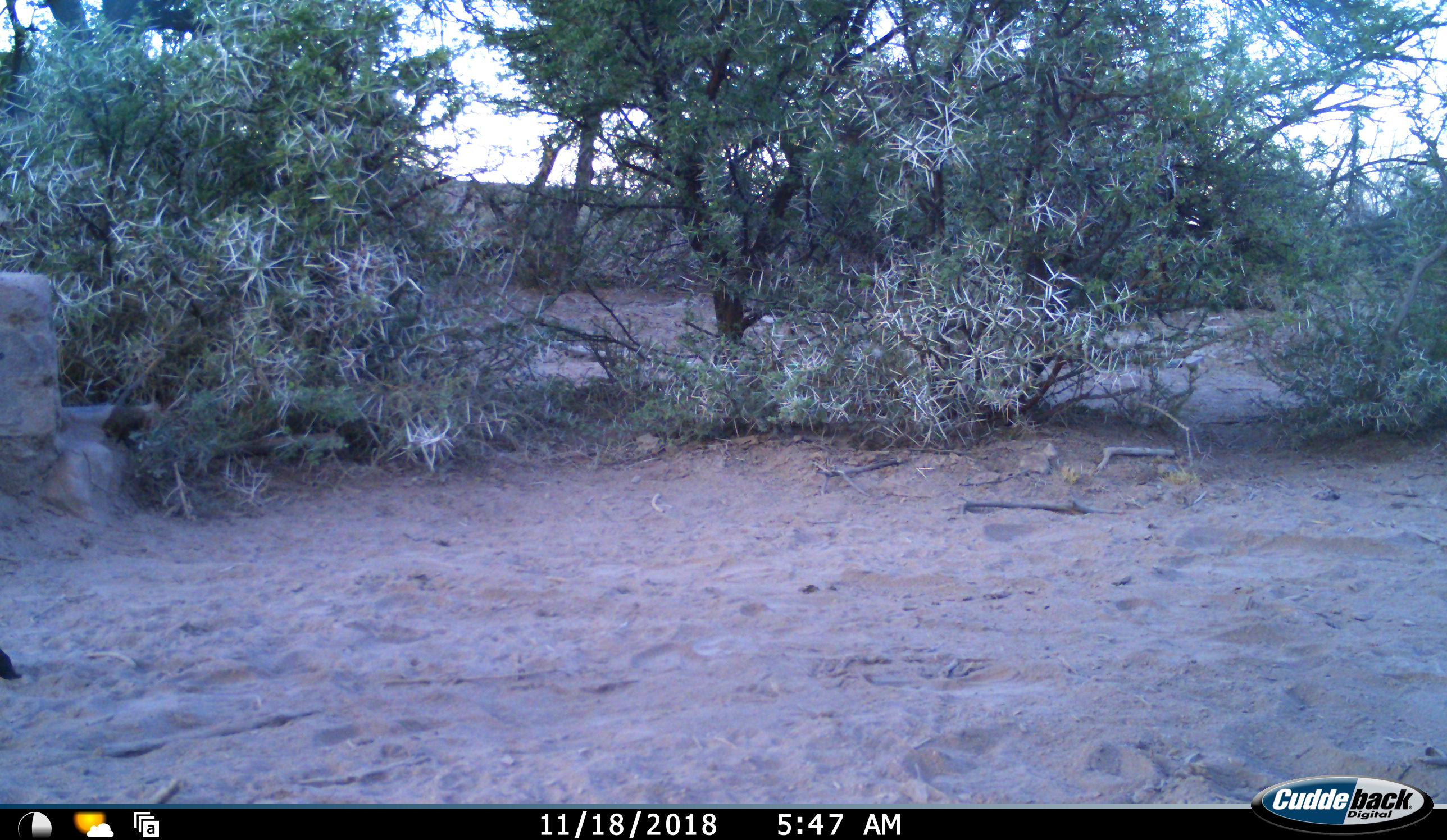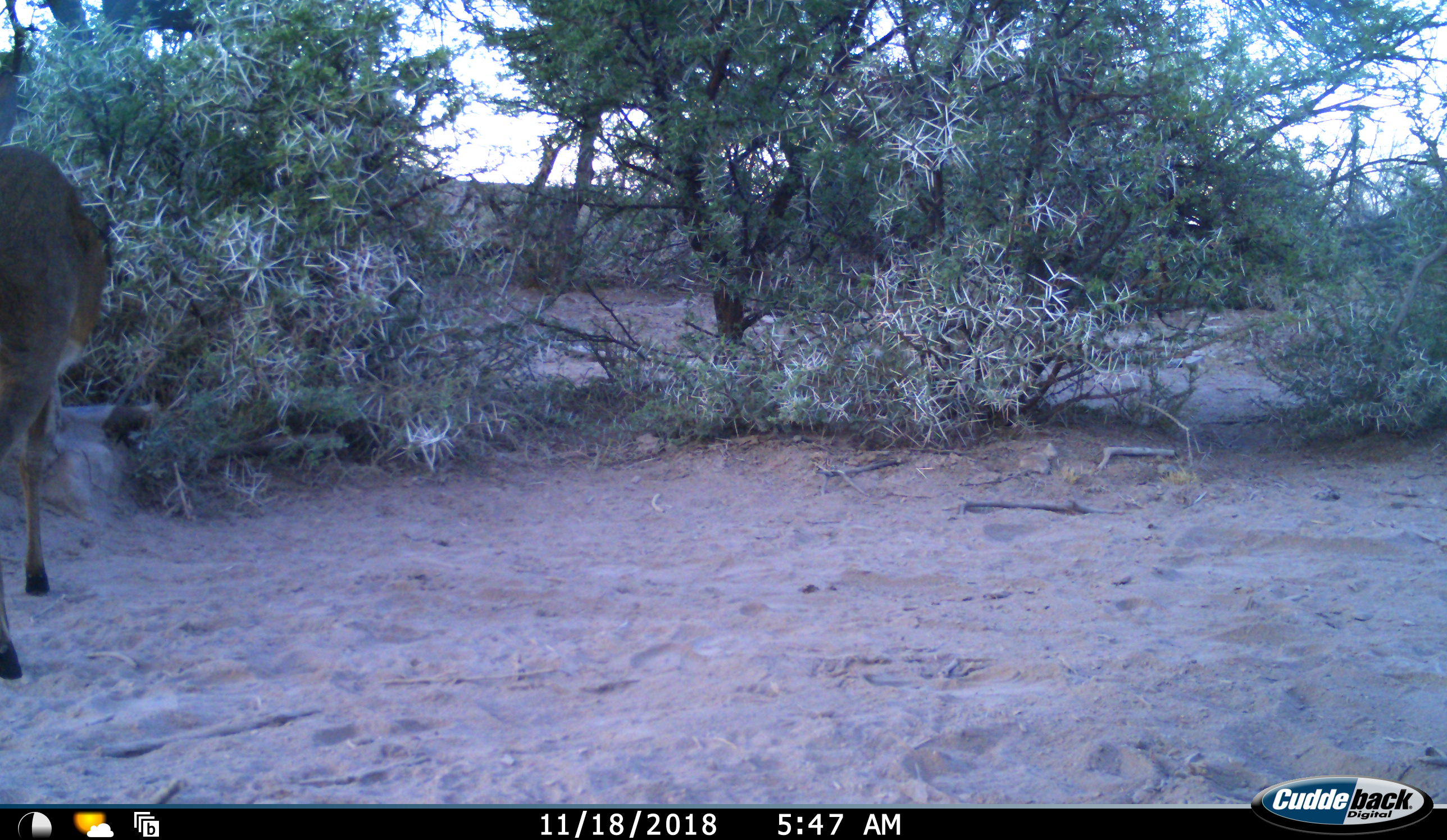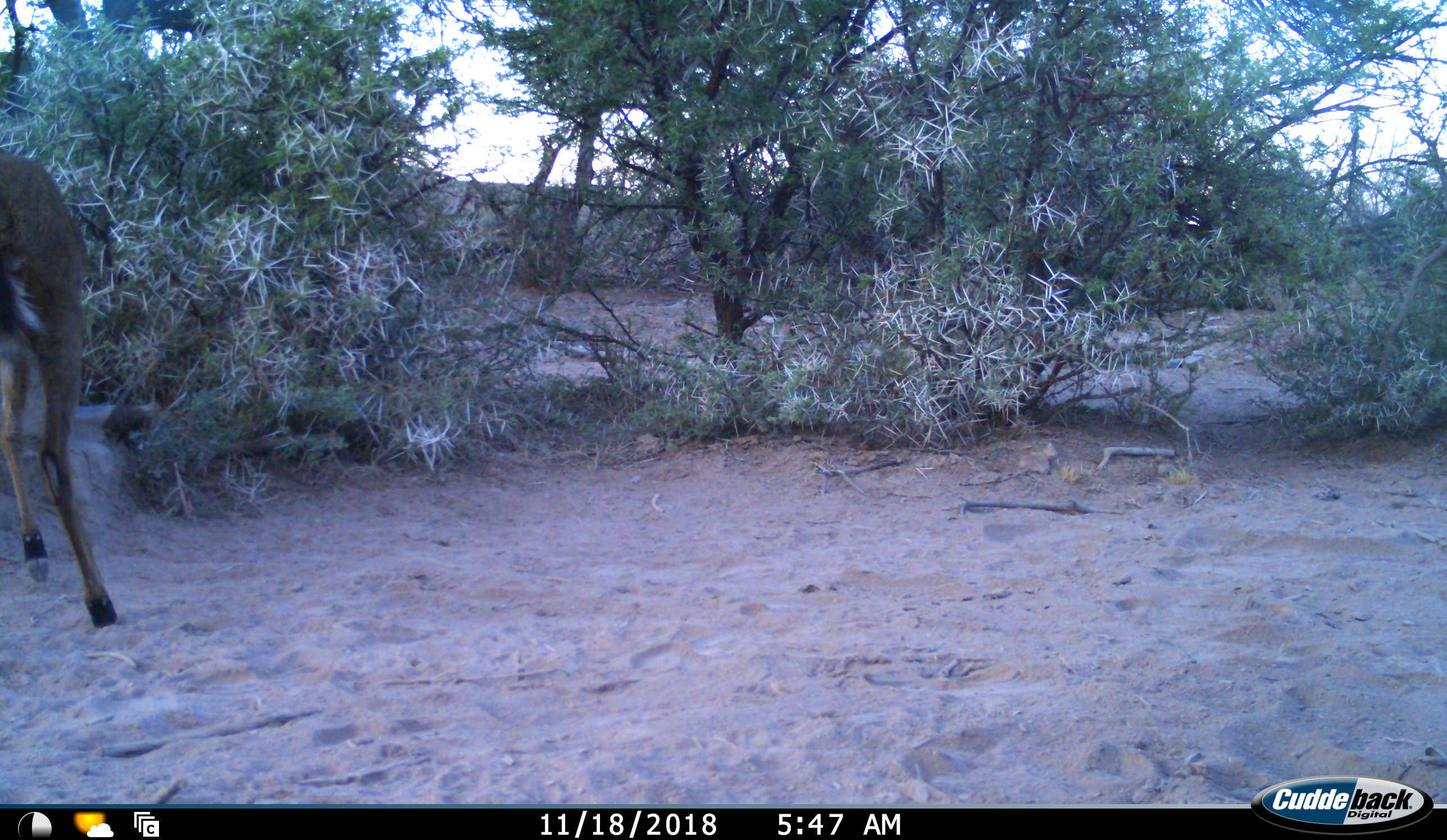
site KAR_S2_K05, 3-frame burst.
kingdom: Animalia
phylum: Chordata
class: Mammalia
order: Artiodactyla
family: Bovidae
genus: Sylvicapra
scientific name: Sylvicapra grimmia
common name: common duiker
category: duikercommongrey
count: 1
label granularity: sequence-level